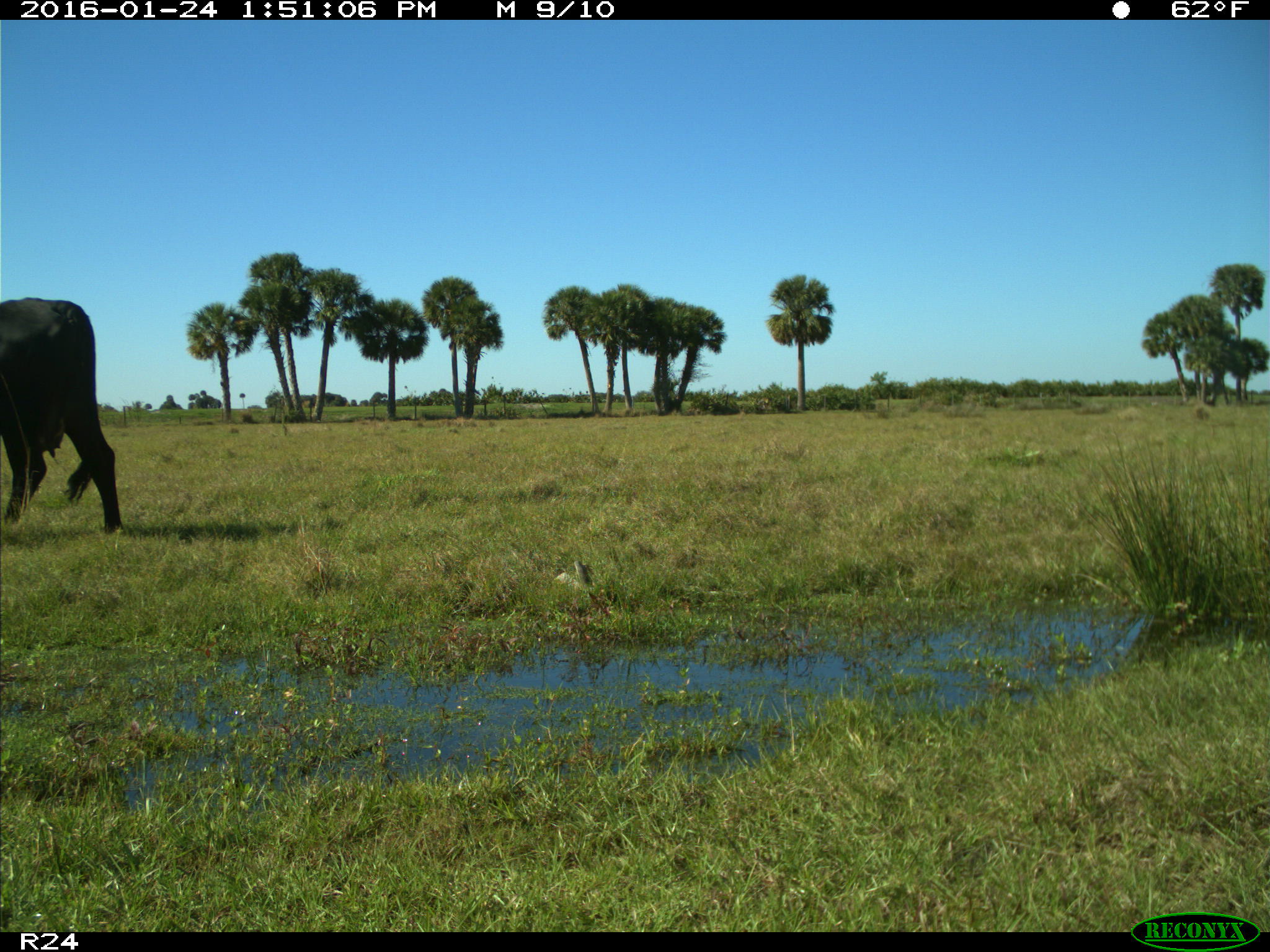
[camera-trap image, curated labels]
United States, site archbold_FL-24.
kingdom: Animalia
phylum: Chordata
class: Mammalia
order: Artiodactyla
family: Bovidae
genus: Bos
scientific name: Bos taurus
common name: domestic cow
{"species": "Bos taurus (domestic cow)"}